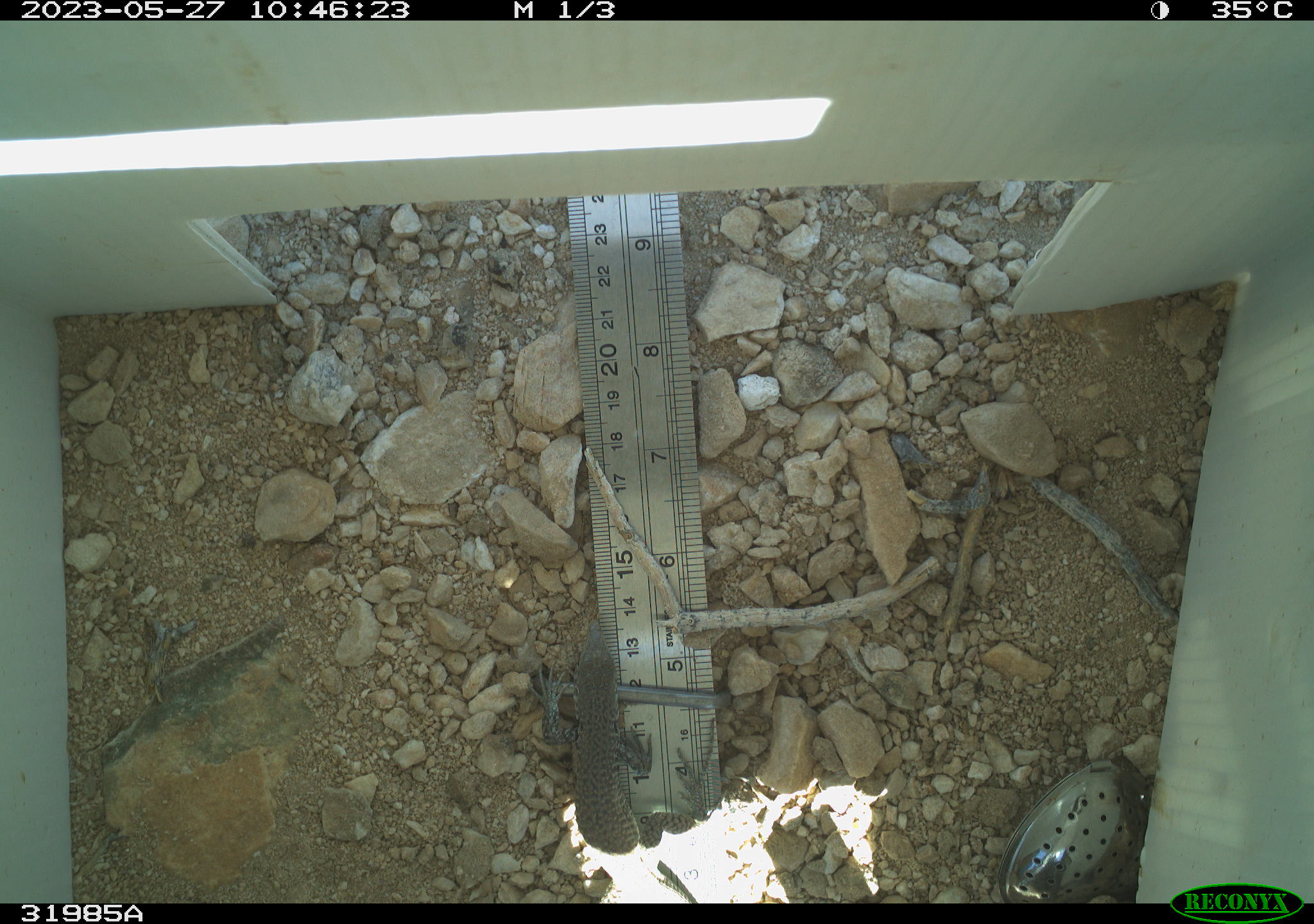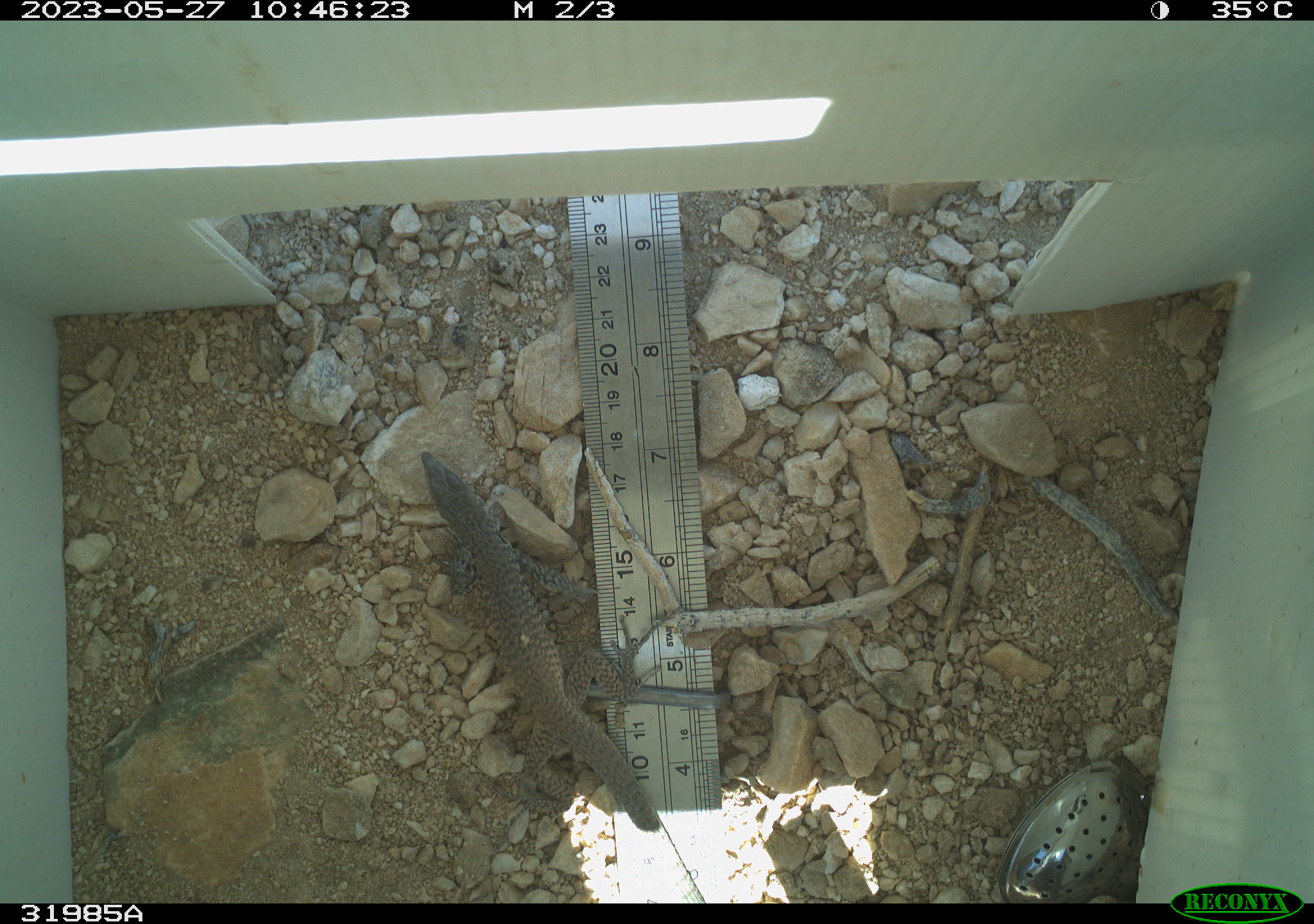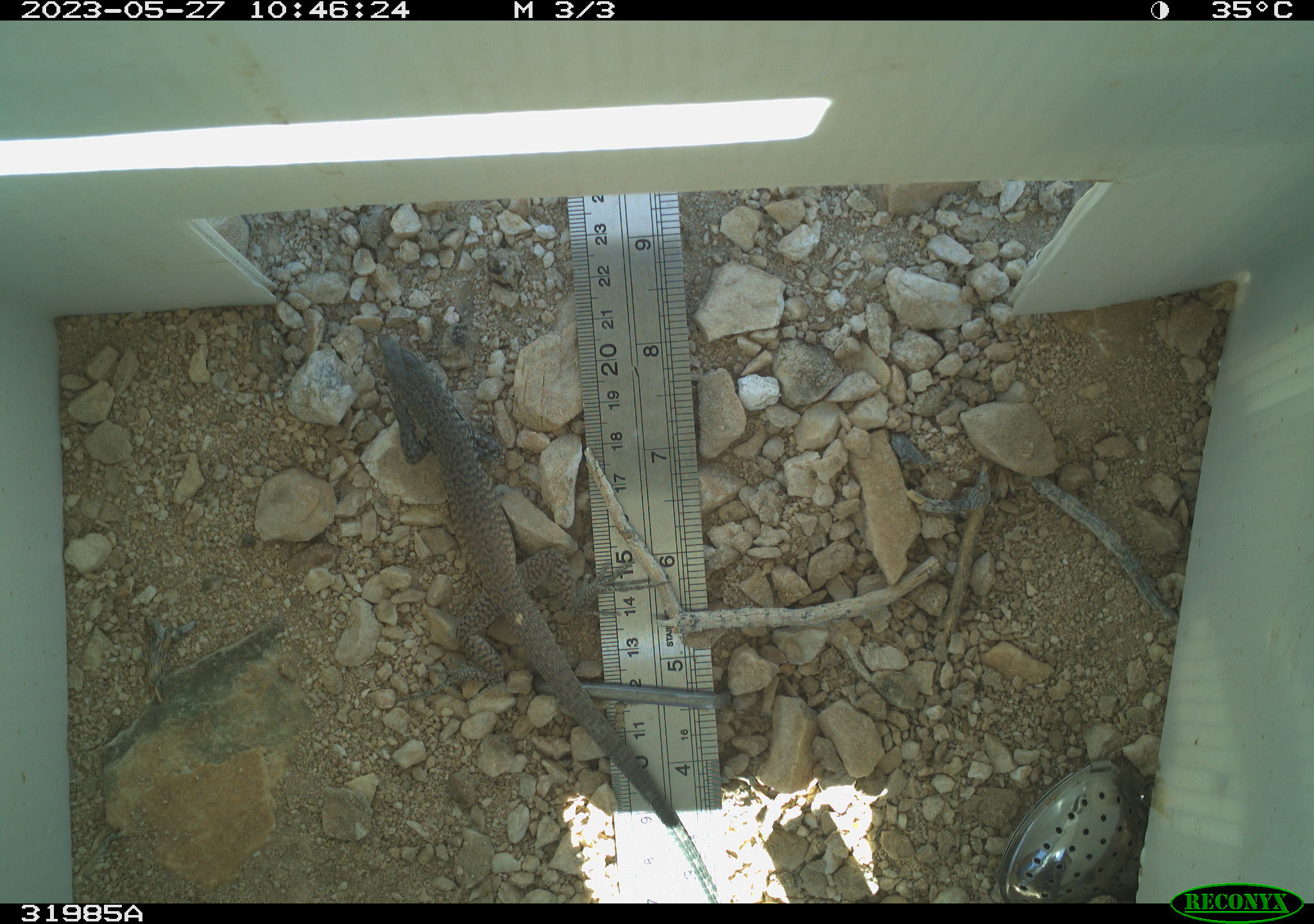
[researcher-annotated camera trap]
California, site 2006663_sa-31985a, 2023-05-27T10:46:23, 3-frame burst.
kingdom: Animalia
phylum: Chordata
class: Reptilia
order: Squamata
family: Teiidae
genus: Aspidoscelis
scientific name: Aspidoscelis tigris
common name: western whiptail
Western whiptail (Aspidoscelis tigris).